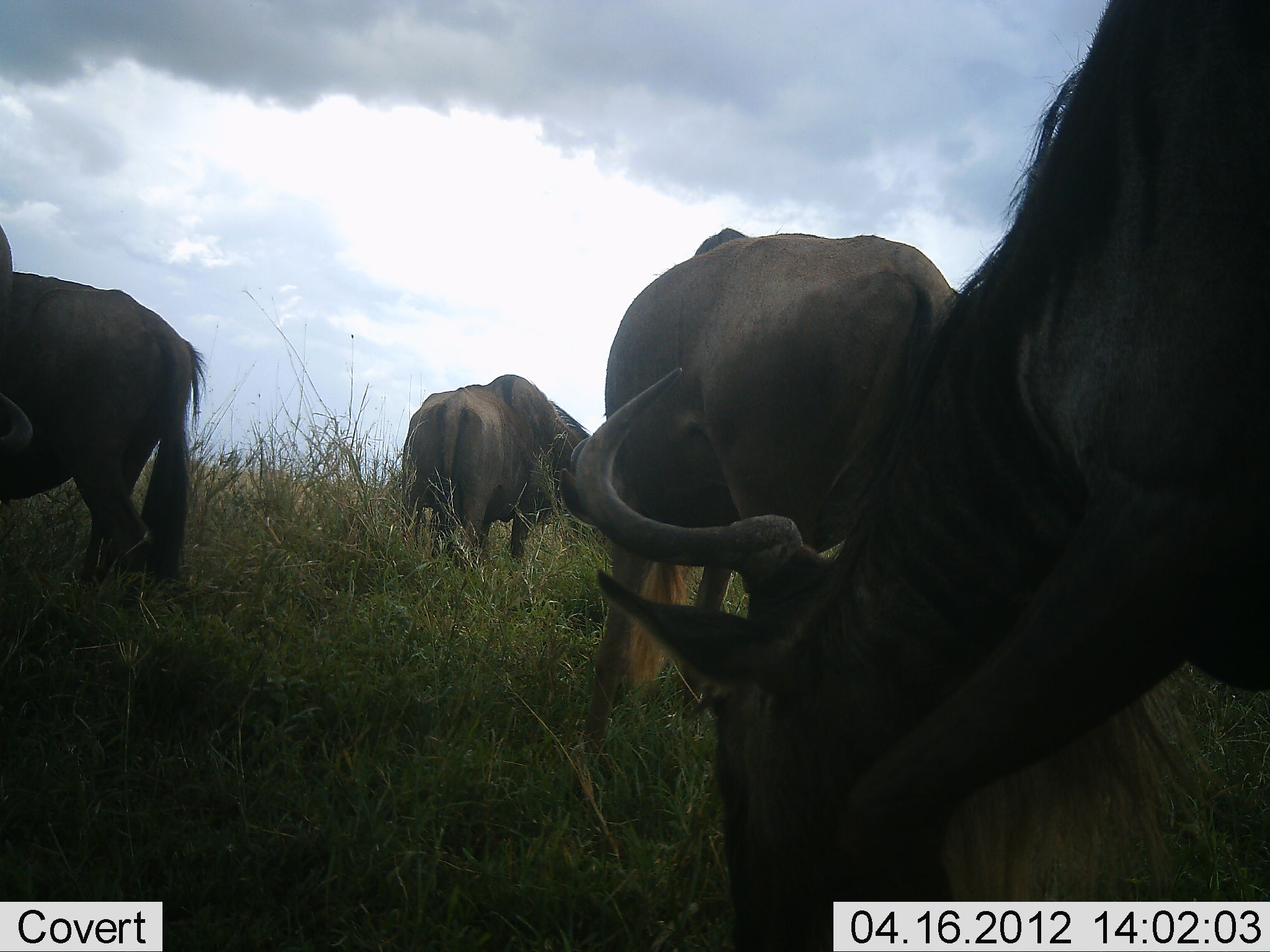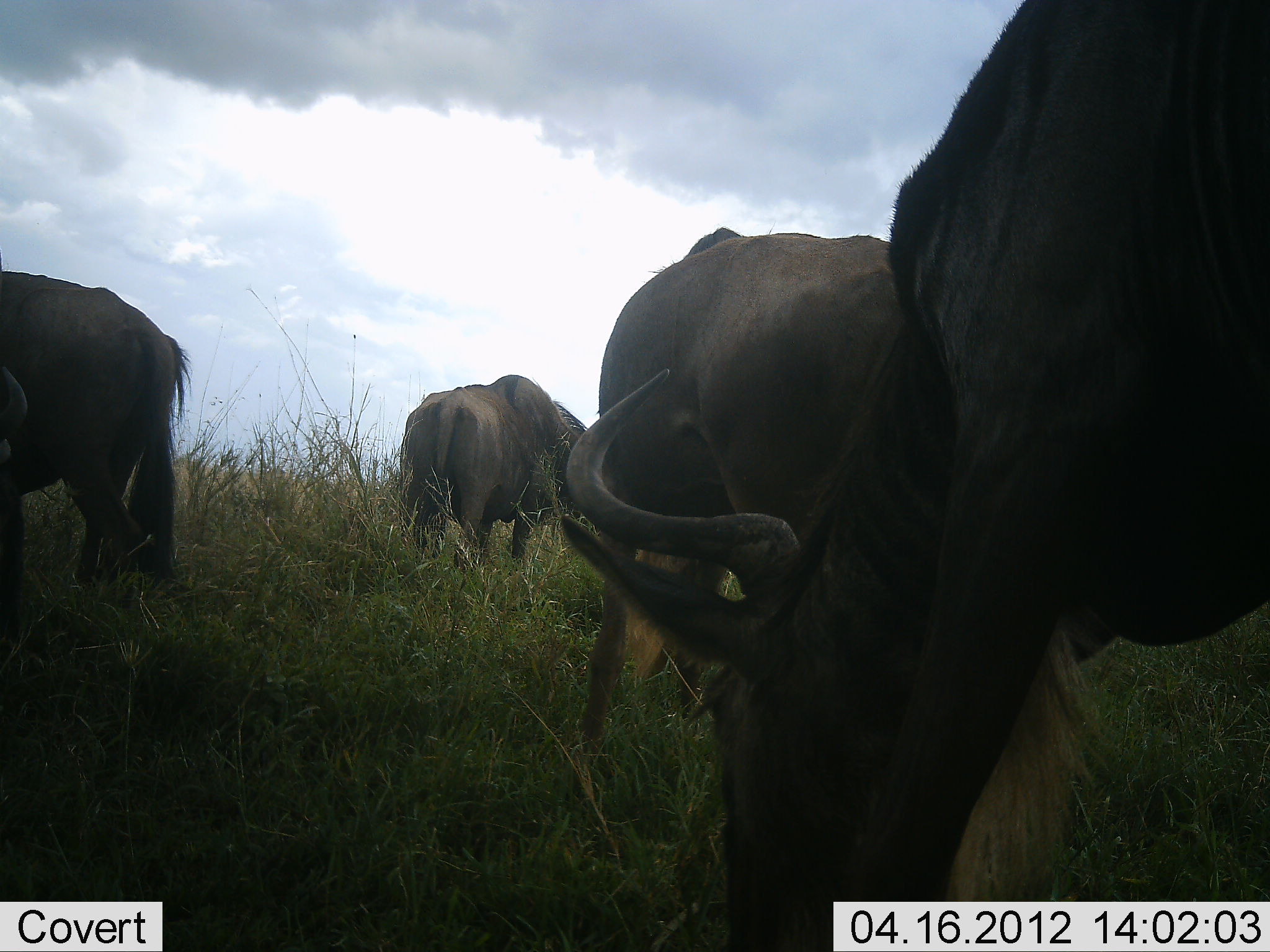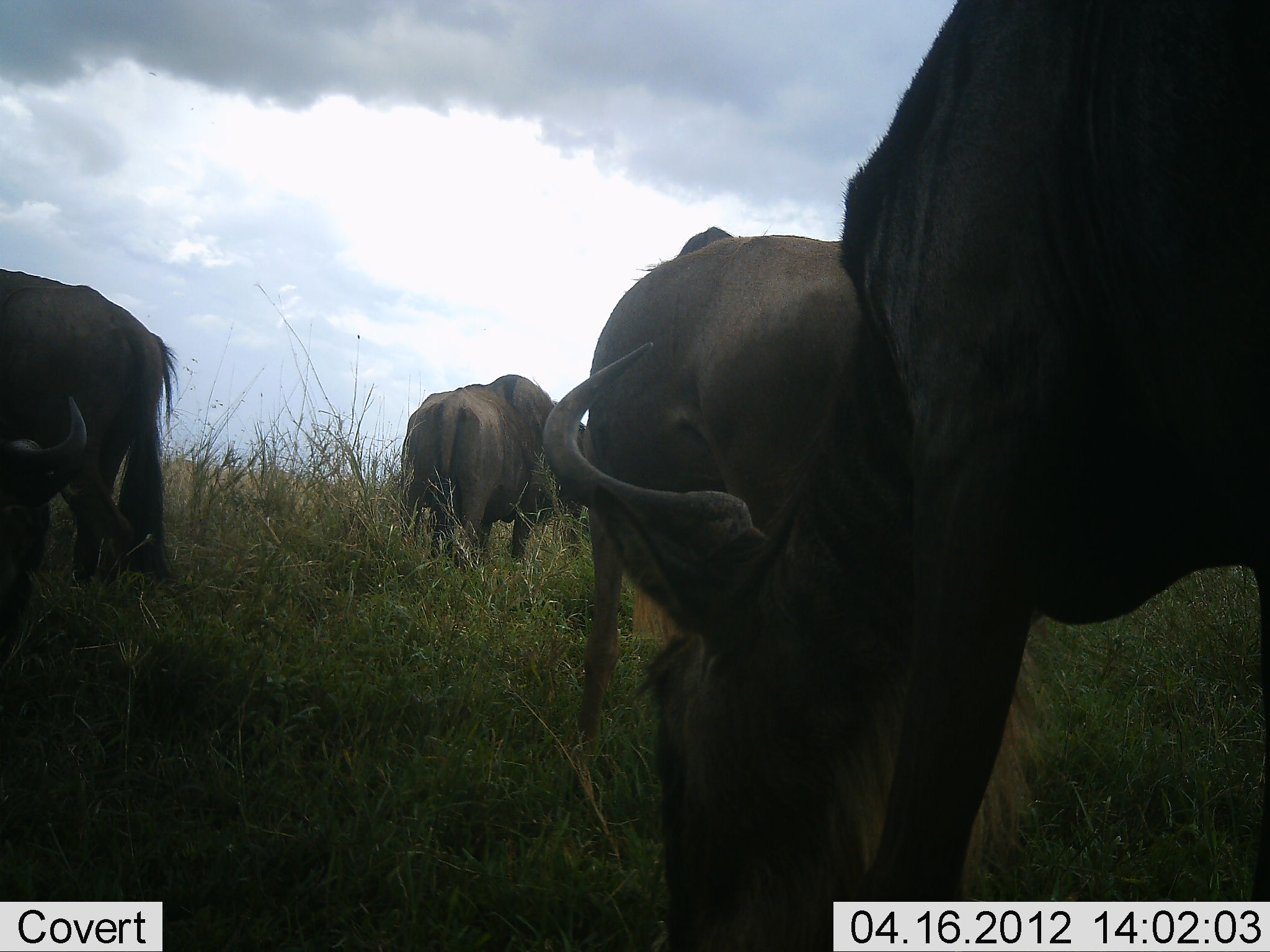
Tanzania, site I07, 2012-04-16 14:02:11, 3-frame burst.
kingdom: Animalia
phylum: Chordata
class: Mammalia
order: Artiodactyla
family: Bovidae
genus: Connochaetes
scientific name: Connochaetes taurinus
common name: blue wildebeest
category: wildebeest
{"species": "wildebeest (blue wildebeest) (Connochaetes taurinus)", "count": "4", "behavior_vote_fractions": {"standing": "29%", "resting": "0%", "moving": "14%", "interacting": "7%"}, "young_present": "0%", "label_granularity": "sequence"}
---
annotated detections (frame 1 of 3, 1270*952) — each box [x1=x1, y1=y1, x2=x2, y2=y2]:
animal: [x1=596, y1=0, x2=1269, y2=950]; [x1=563, y1=221, x2=966, y2=721]; [x1=0, y1=219, x2=207, y2=596]; [x1=384, y1=366, x2=595, y2=571]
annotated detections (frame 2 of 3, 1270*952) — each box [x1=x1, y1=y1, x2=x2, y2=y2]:
animal: [x1=564, y1=0, x2=1269, y2=950]; [x1=571, y1=219, x2=904, y2=758]; [x1=0, y1=253, x2=193, y2=609]; [x1=396, y1=372, x2=590, y2=568]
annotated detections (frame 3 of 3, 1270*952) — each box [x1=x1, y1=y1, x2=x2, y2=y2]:
animal: [x1=541, y1=1, x2=1268, y2=952]; [x1=566, y1=226, x2=883, y2=762]; [x1=0, y1=265, x2=184, y2=632]; [x1=394, y1=371, x2=590, y2=566]